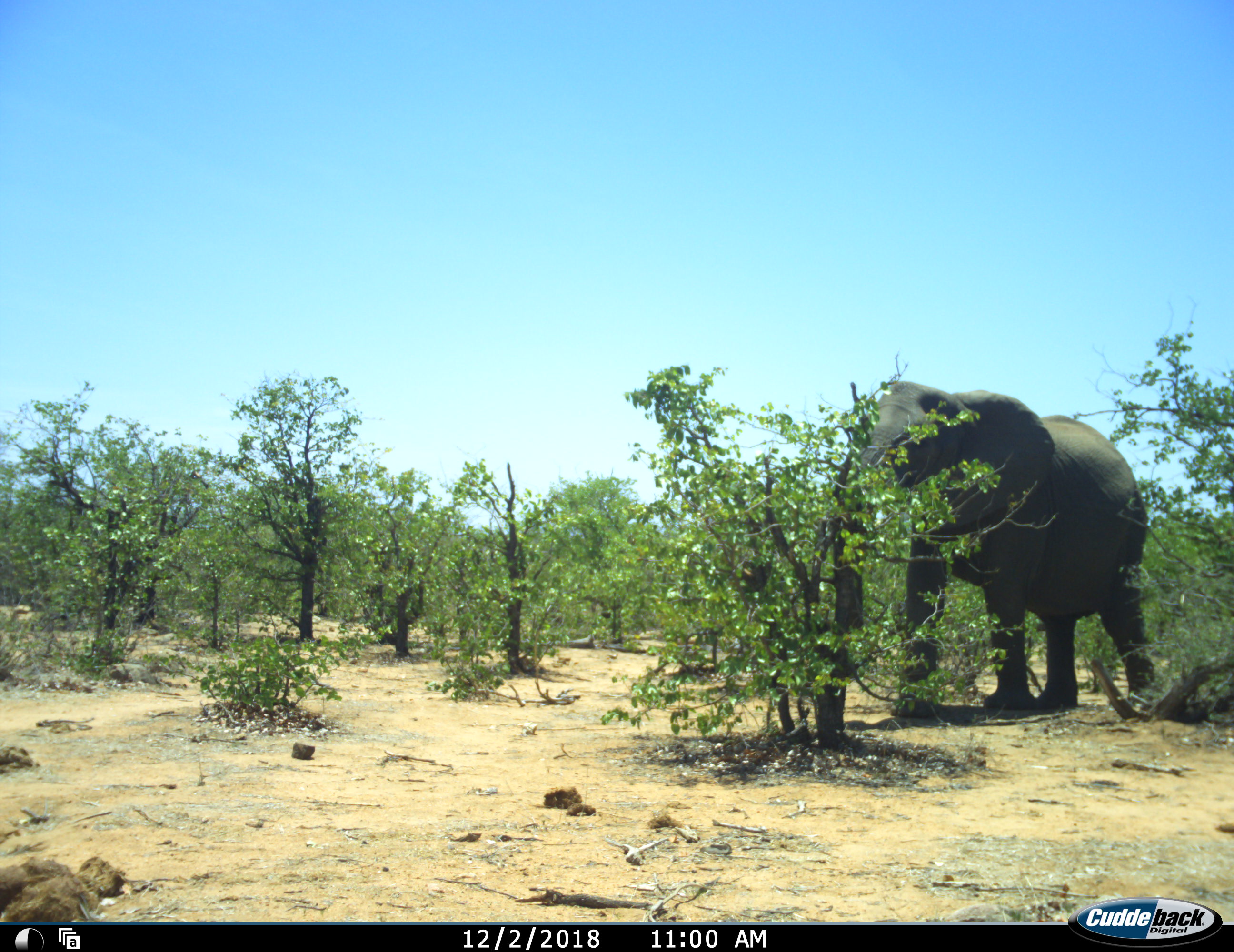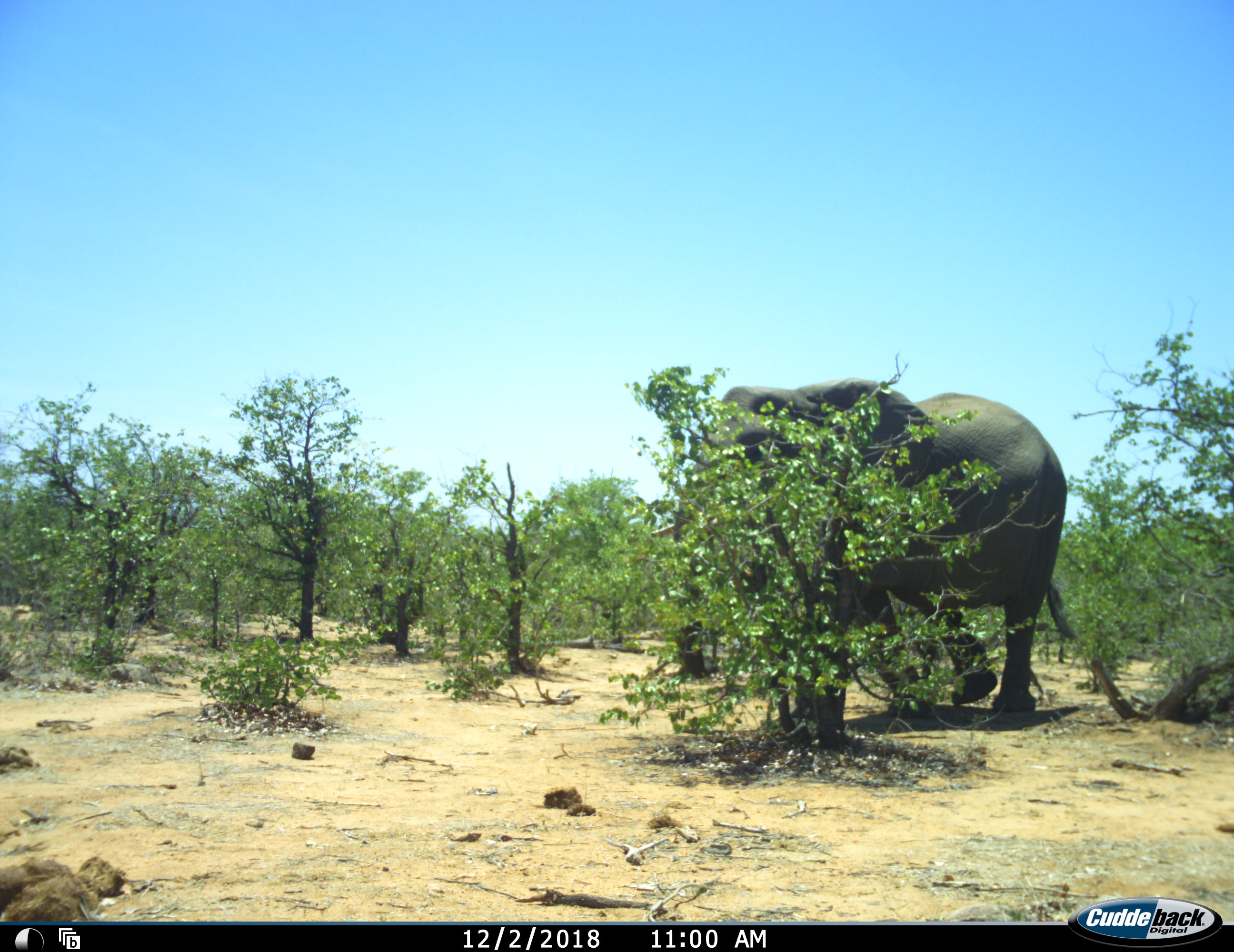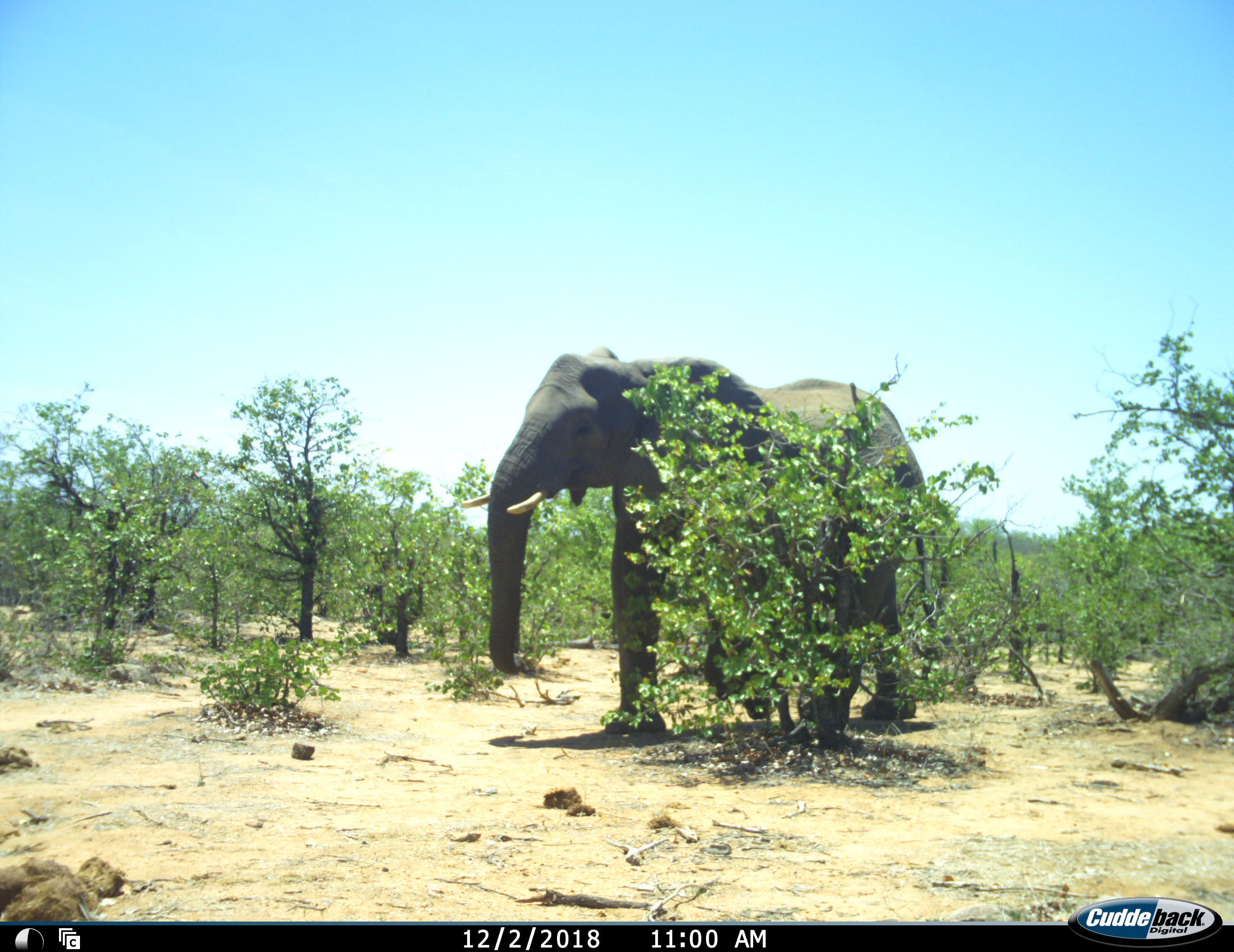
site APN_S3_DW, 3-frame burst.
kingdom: Animalia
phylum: Chordata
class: Mammalia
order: Proboscidea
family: Elephantidae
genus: Loxodonta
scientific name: Loxodonta africana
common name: african bush elephant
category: elephant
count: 1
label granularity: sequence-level